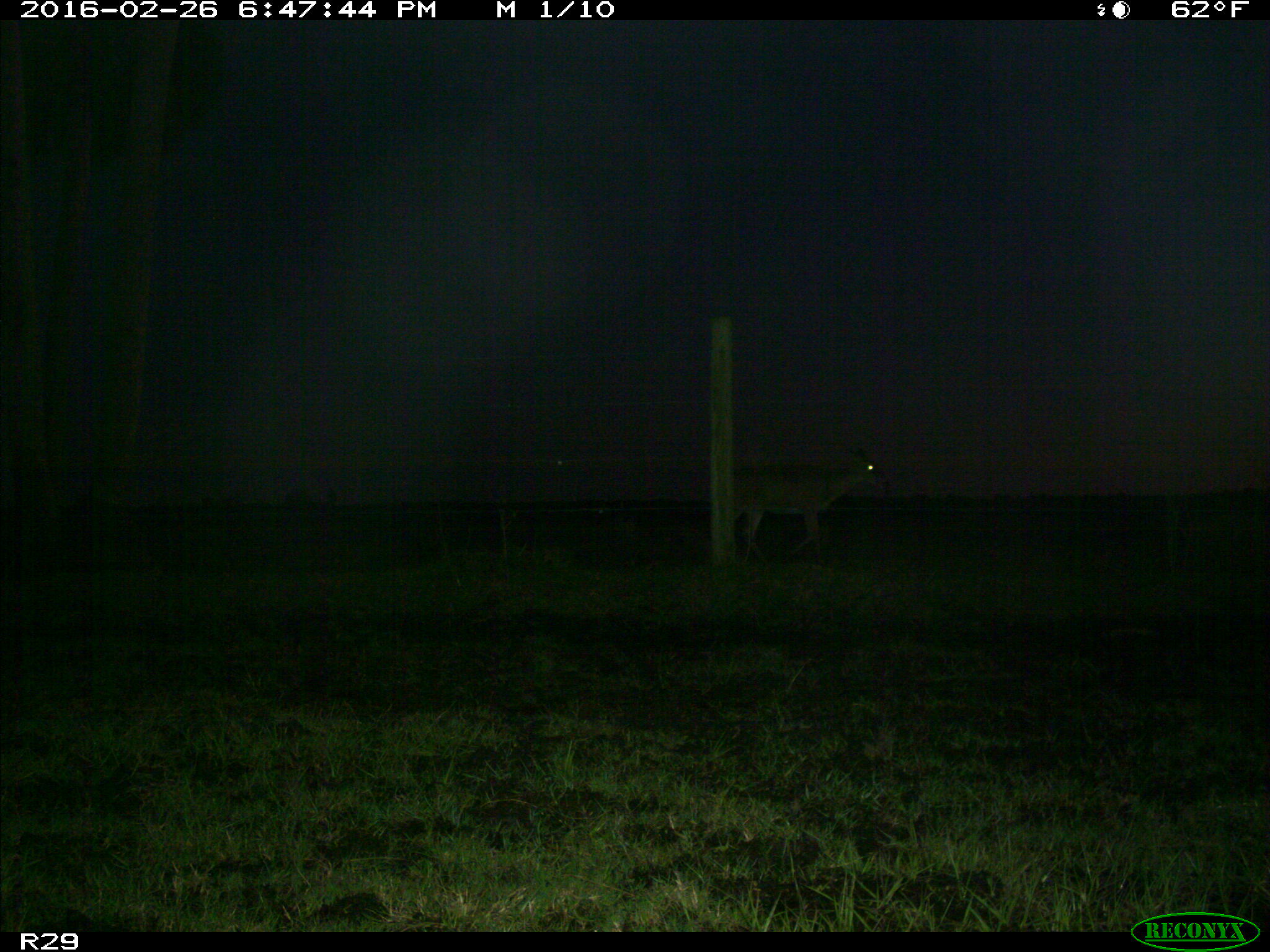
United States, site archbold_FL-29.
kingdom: Animalia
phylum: Chordata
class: Mammalia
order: Artiodactyla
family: Cervidae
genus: Odocoileus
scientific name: Odocoileus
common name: deer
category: unidentified deer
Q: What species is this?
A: Unidentified deer (deer) (Odocoileus).